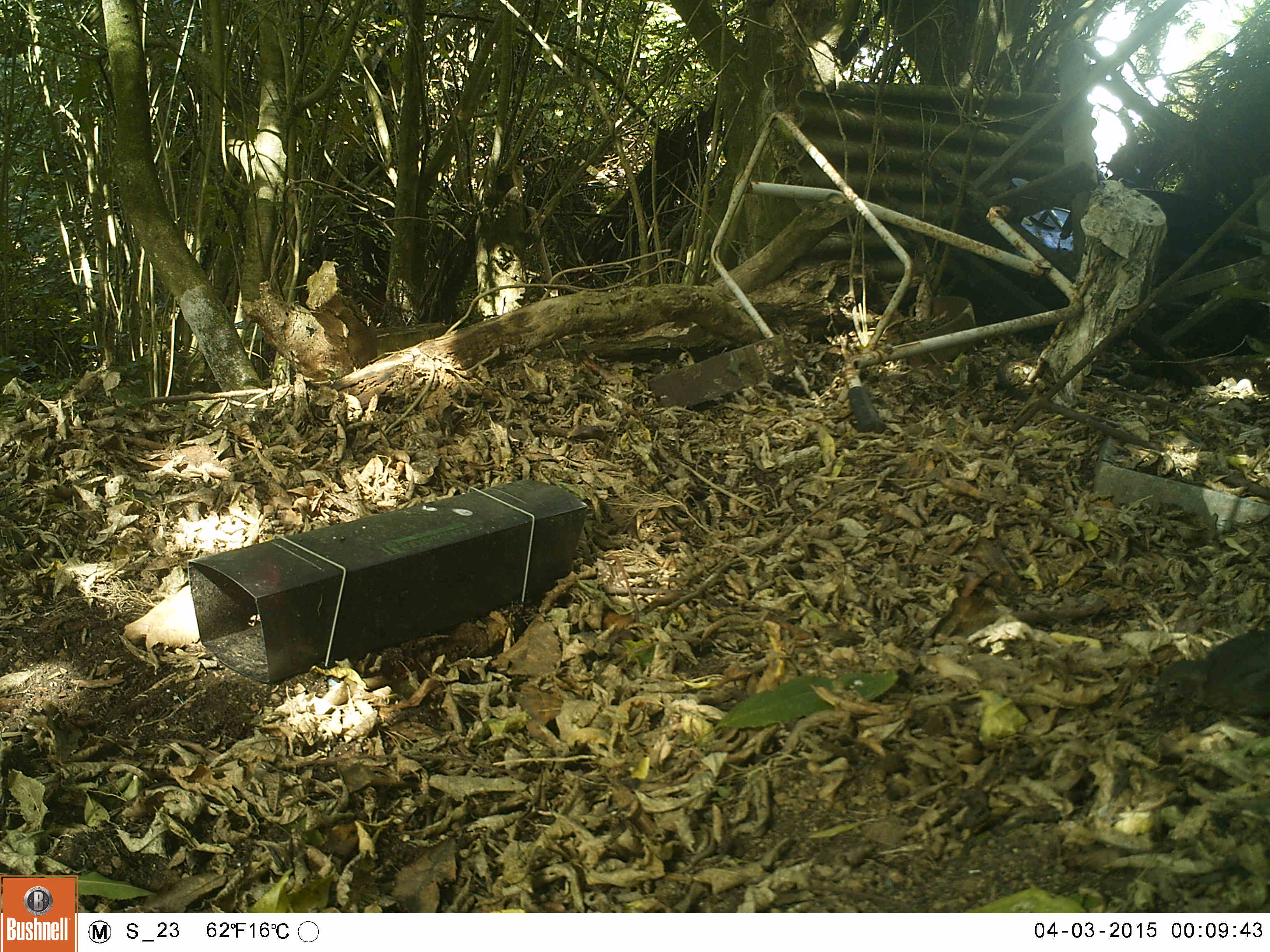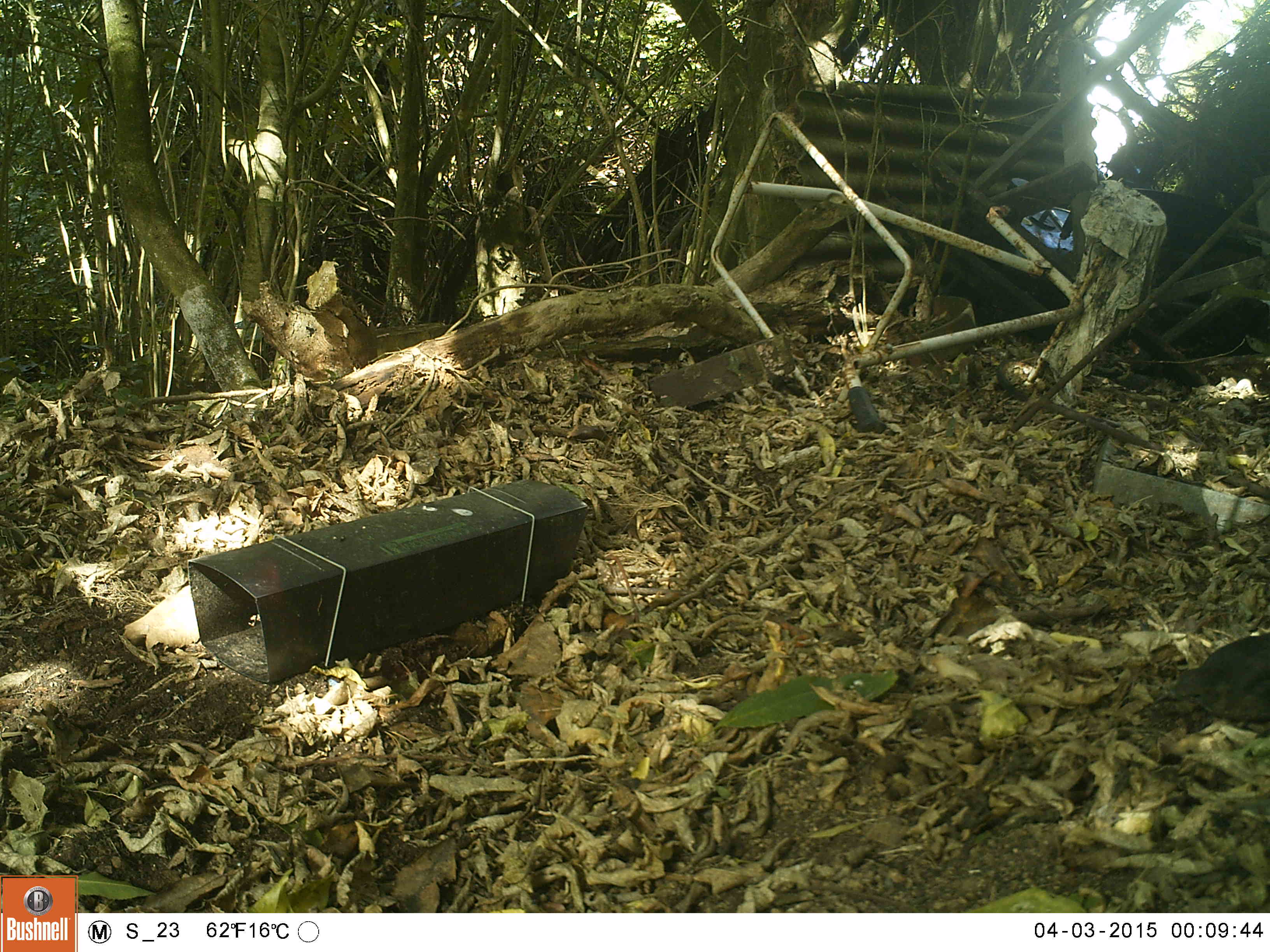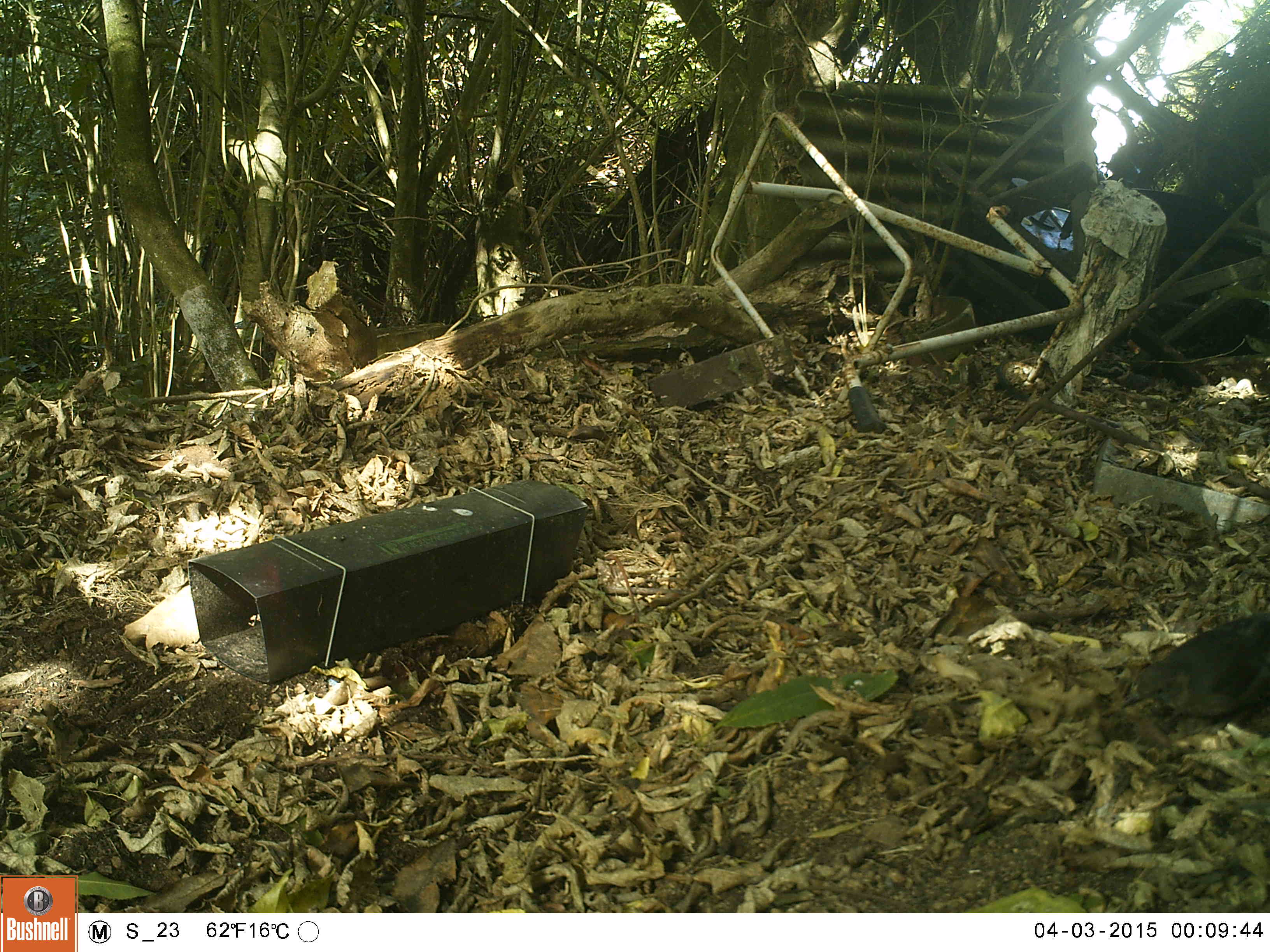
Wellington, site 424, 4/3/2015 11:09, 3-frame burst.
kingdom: Animalia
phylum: Chordata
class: Aves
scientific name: Aves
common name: bird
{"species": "bird (Aves)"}